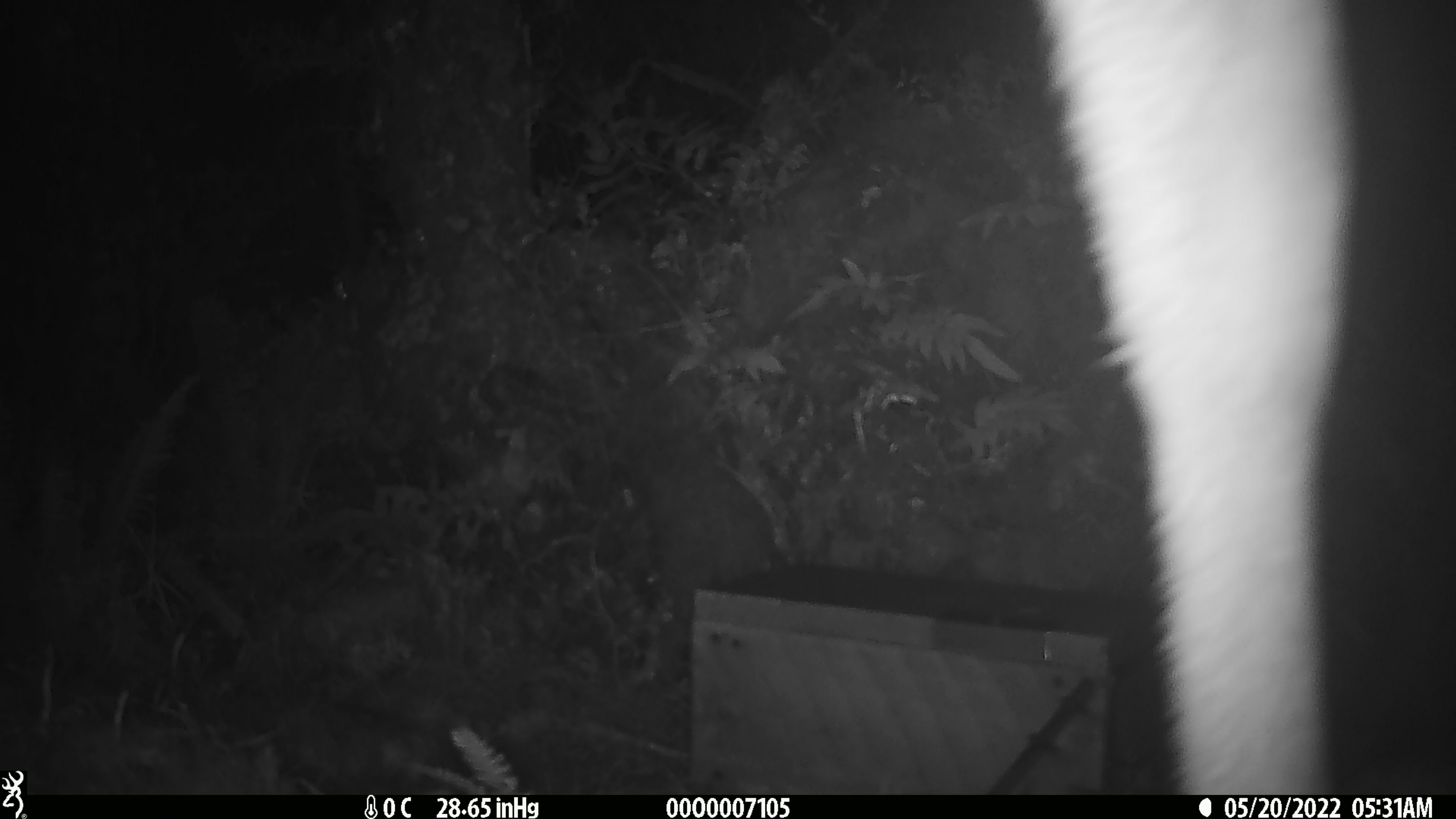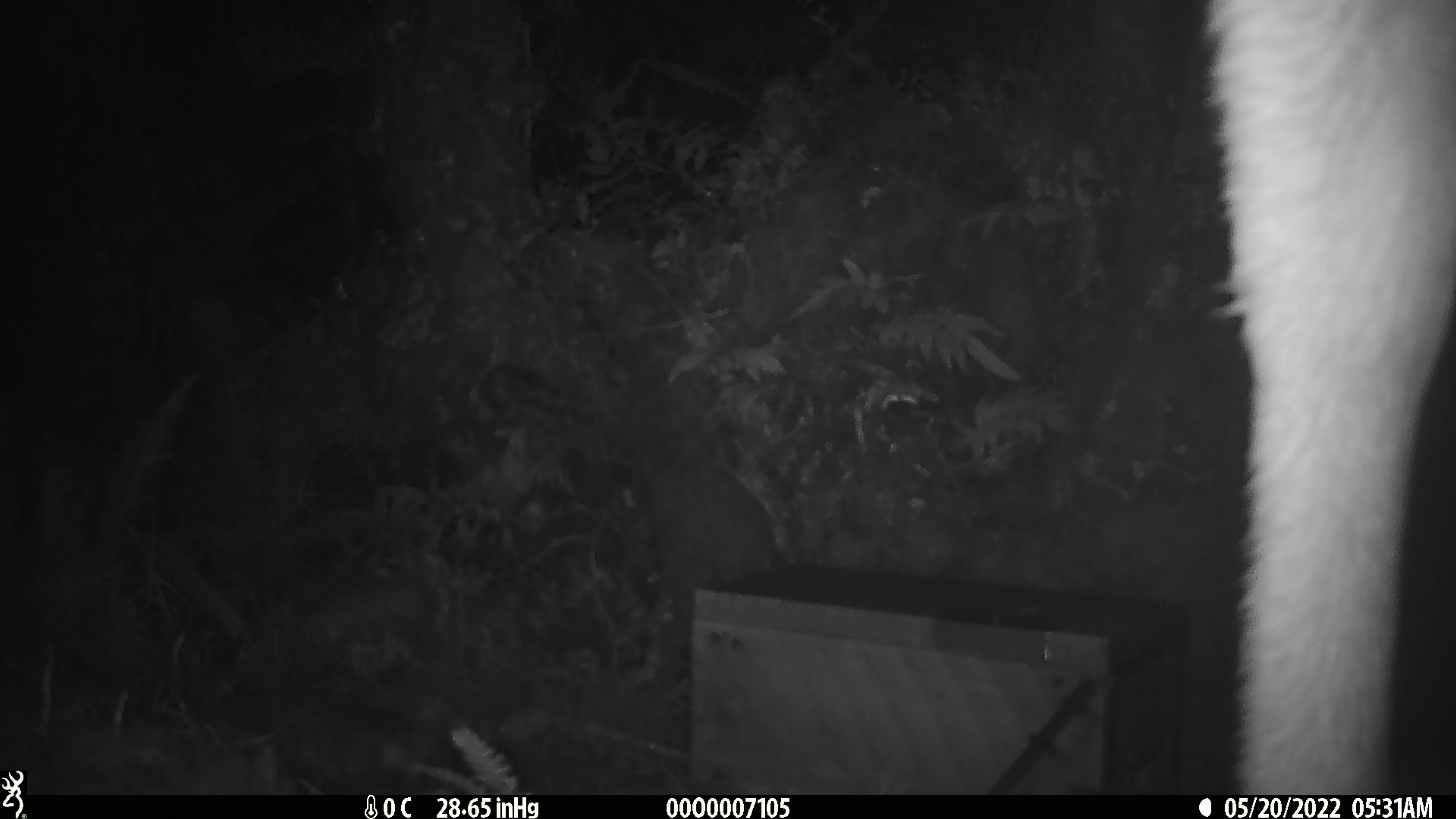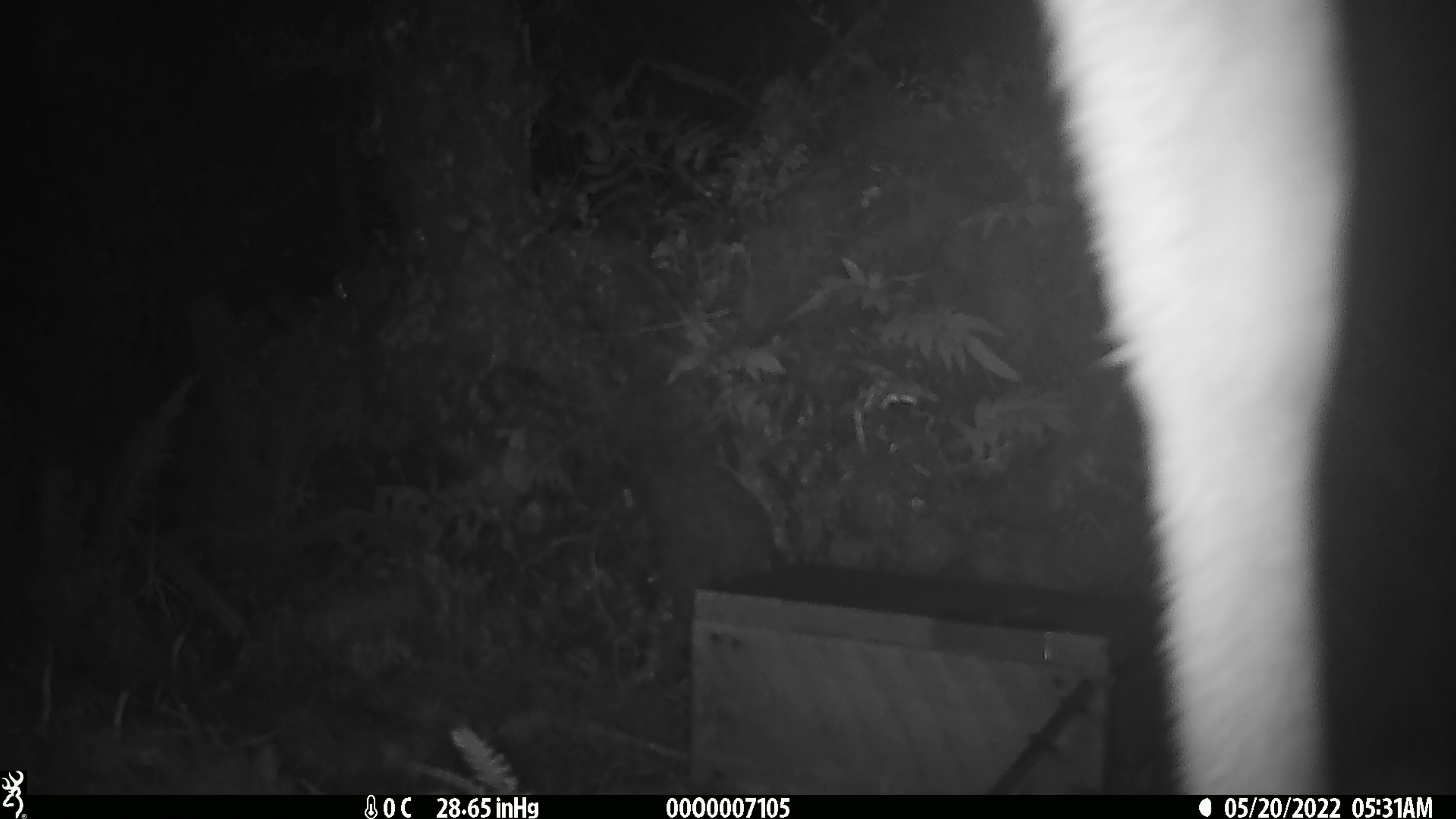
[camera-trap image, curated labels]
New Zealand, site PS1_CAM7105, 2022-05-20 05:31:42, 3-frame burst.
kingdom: Animalia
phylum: Chordata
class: Mammalia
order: Artiodactyla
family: Cervidae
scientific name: Cervidae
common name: deer